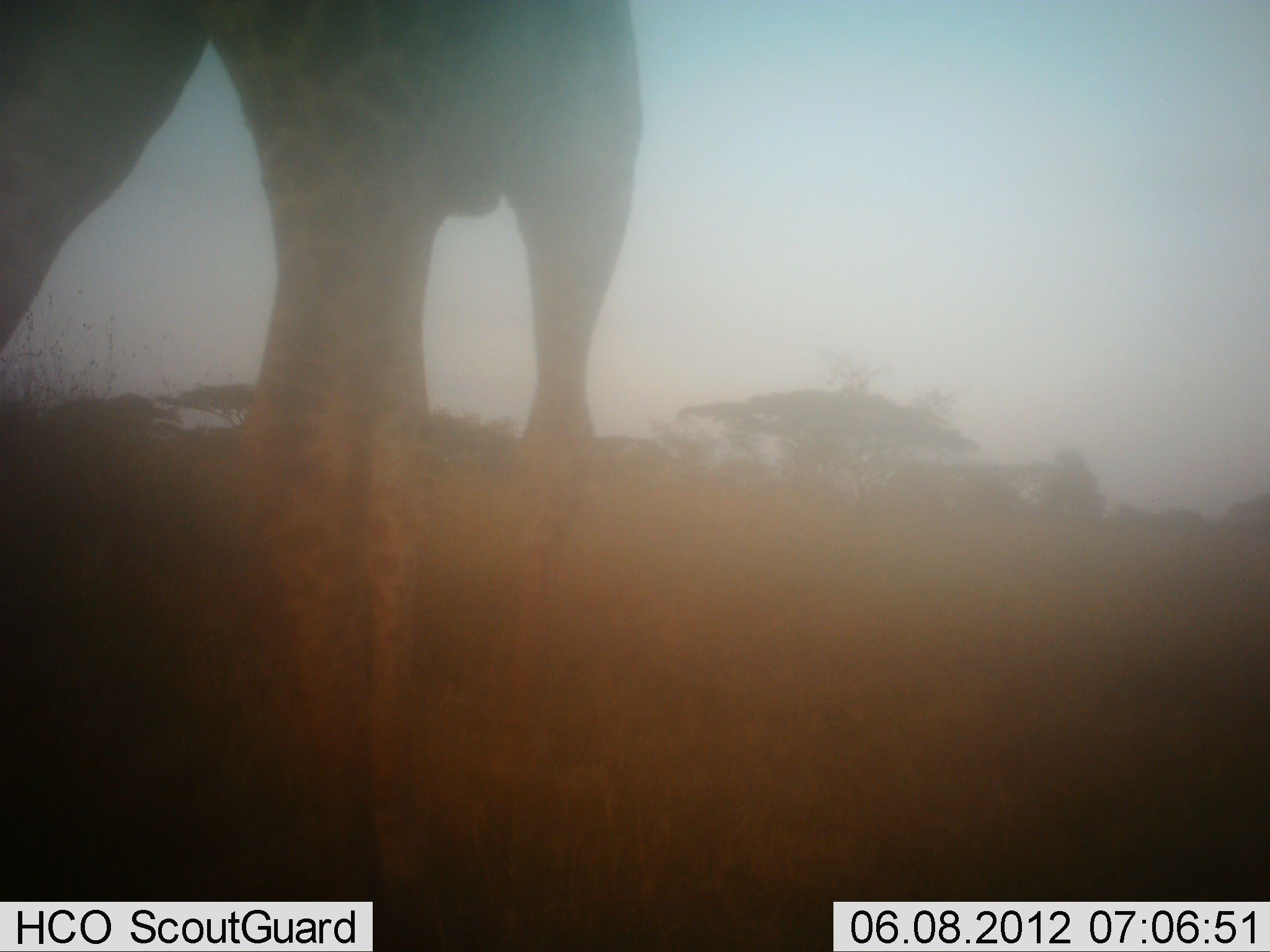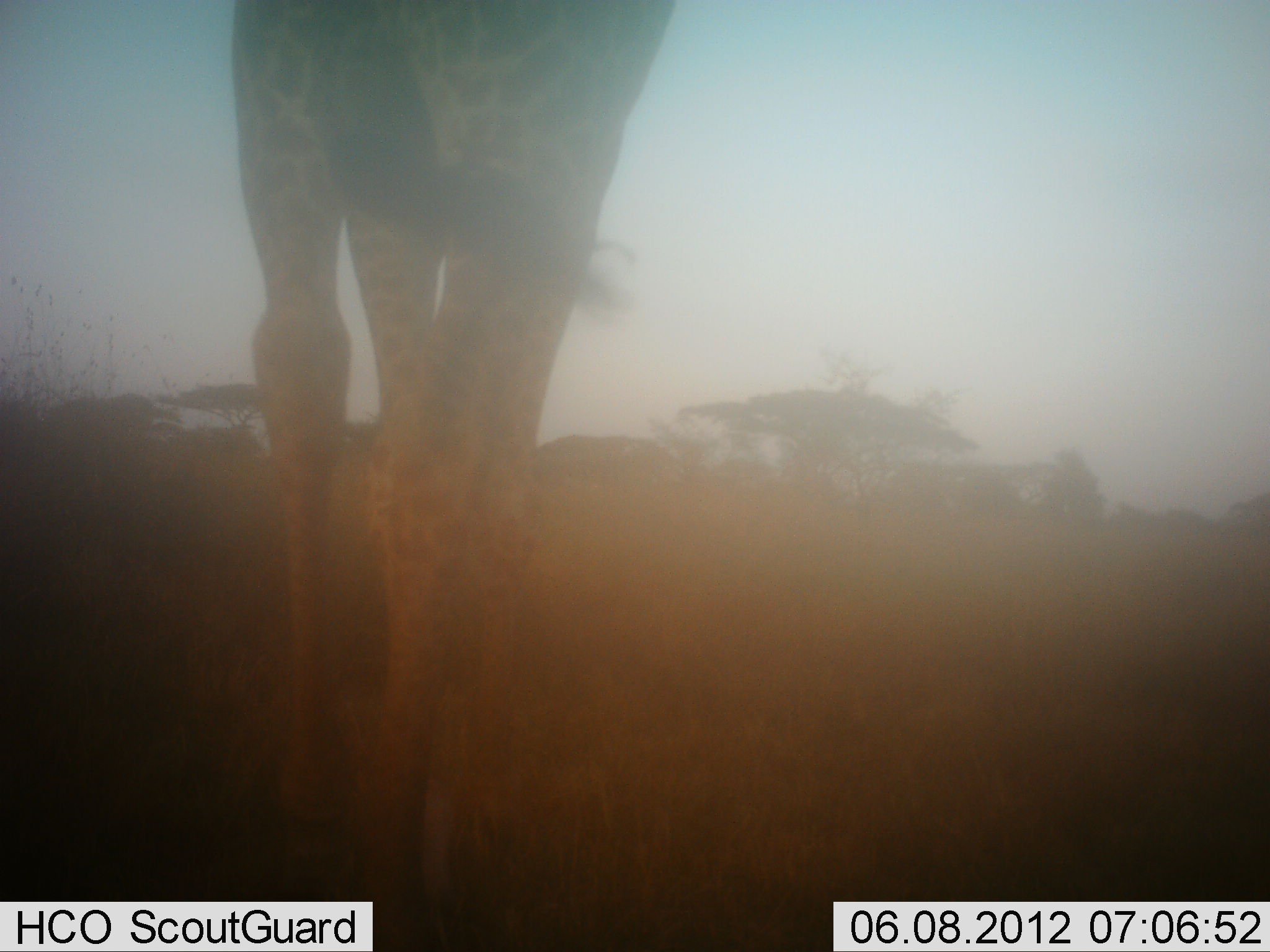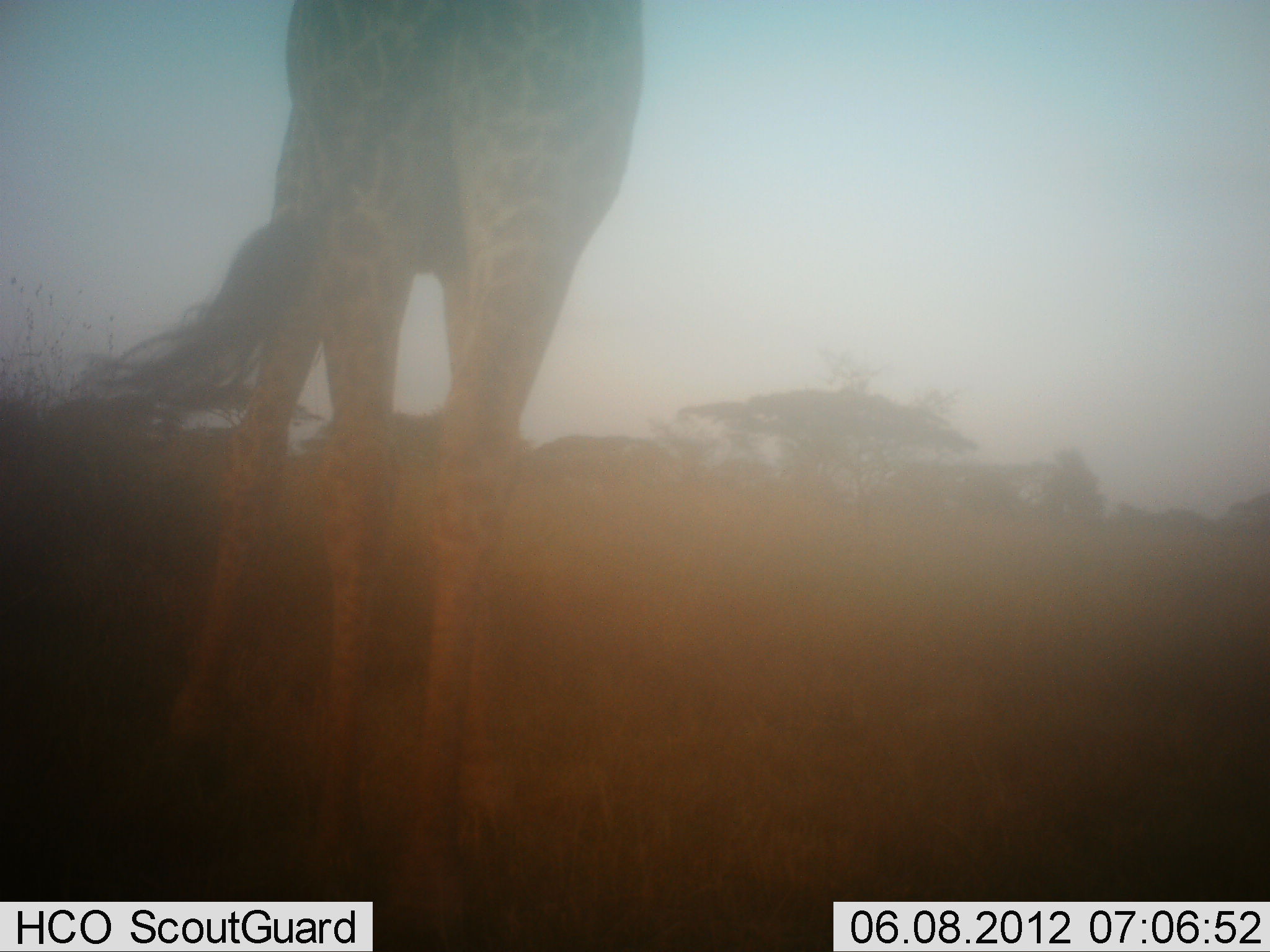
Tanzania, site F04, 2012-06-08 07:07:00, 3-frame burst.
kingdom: Animalia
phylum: Chordata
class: Mammalia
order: Artiodactyla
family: Giraffidae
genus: Giraffa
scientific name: Giraffa camelopardalis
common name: giraffe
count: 1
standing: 45%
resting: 0%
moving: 55%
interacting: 0%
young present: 0%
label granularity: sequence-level